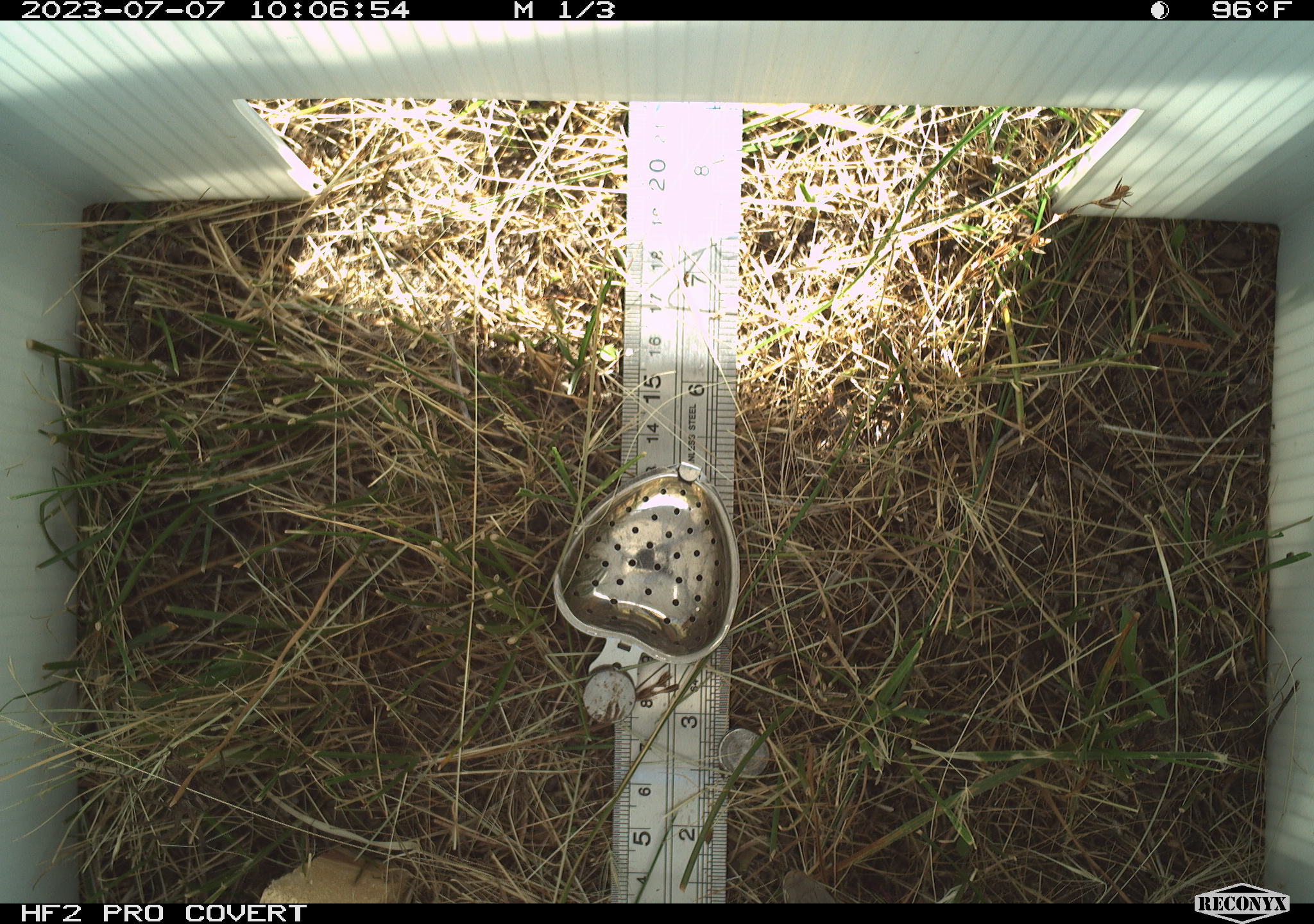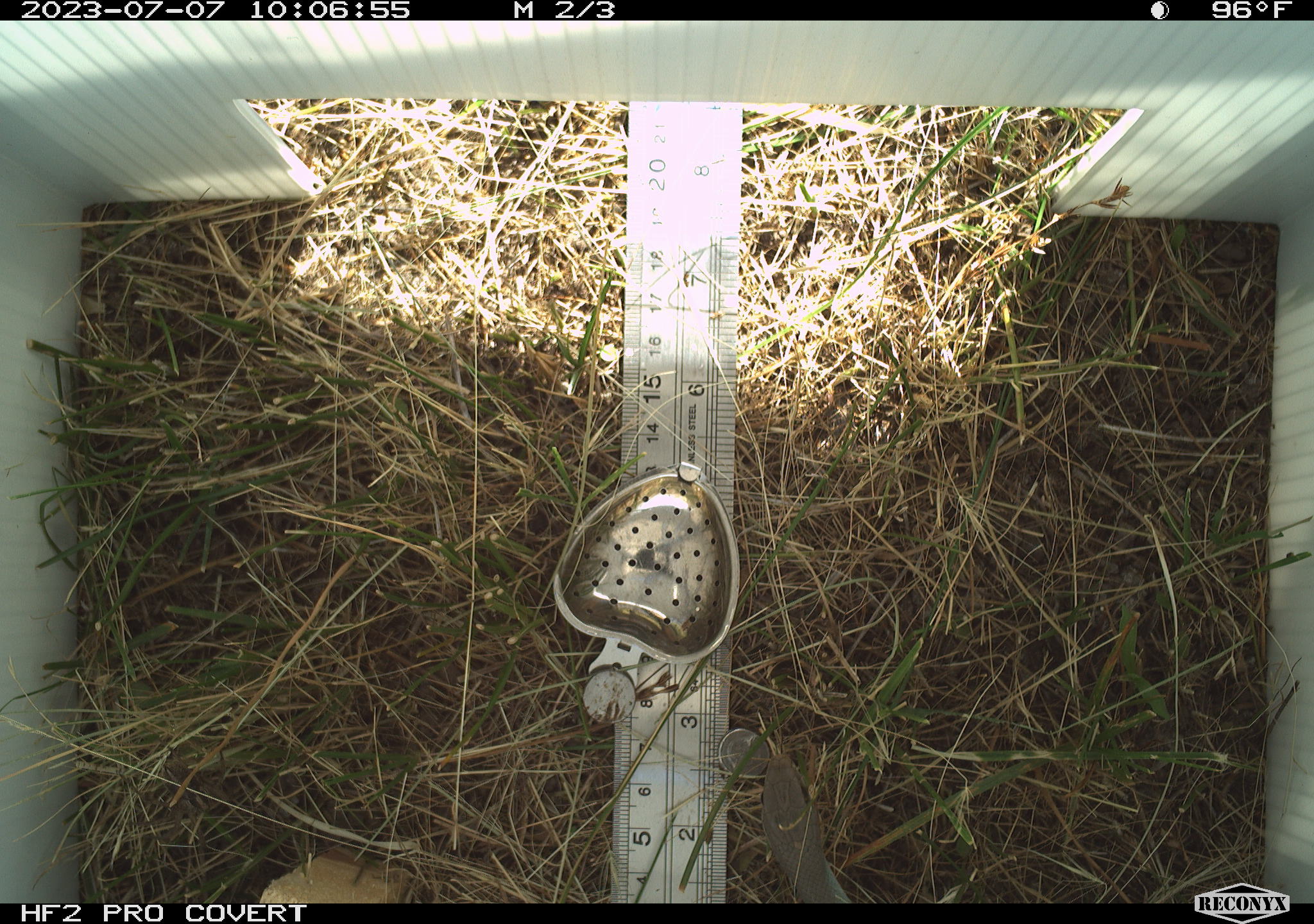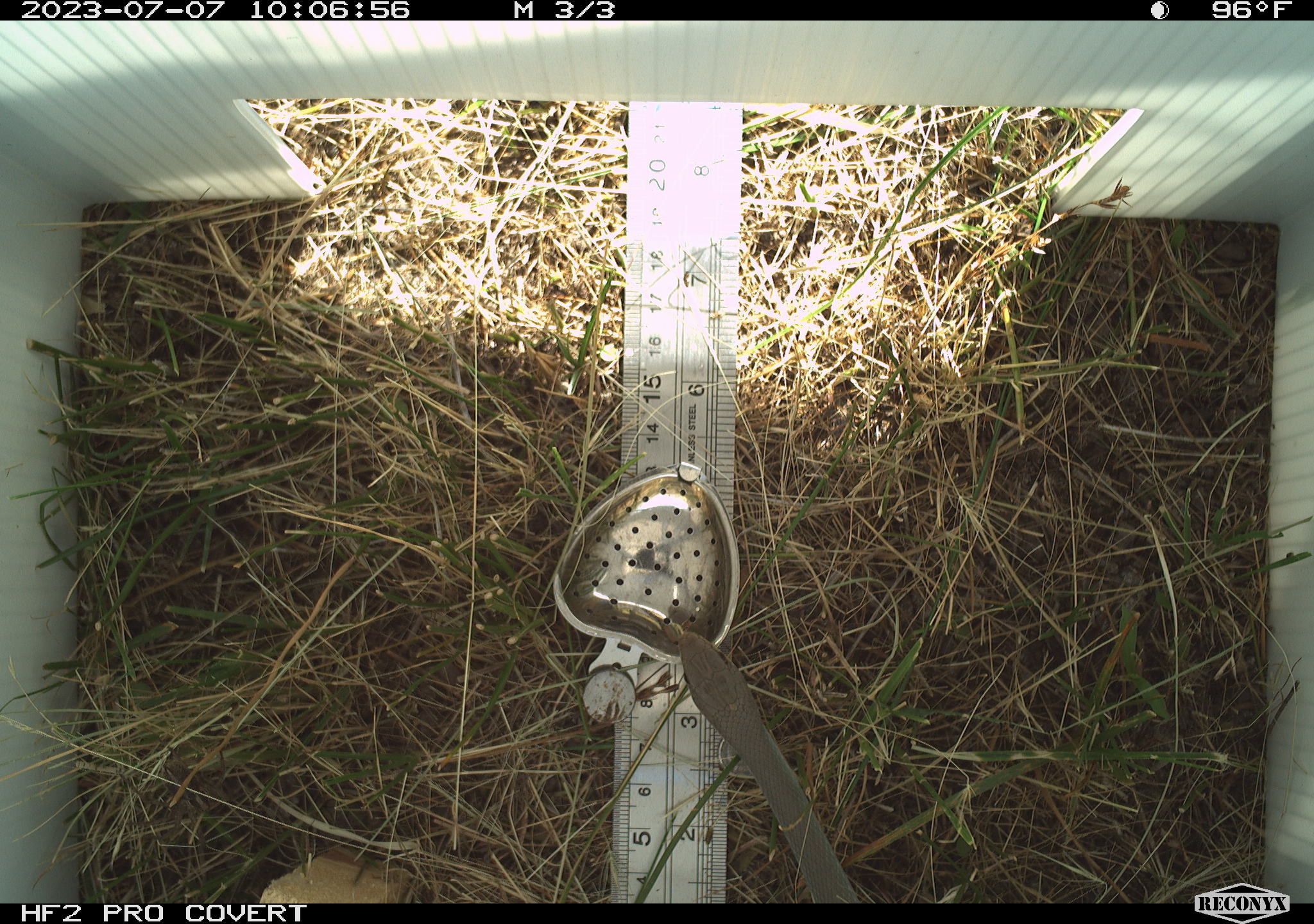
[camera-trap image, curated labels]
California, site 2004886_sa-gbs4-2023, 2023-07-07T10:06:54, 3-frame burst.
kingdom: Animalia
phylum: Chordata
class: Reptilia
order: Squamata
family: Colubridae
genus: Coluber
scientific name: Coluber constrictor mormon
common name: western yellow-bellied racer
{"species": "western yellow-bellied racer (Coluber constrictor mormon)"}